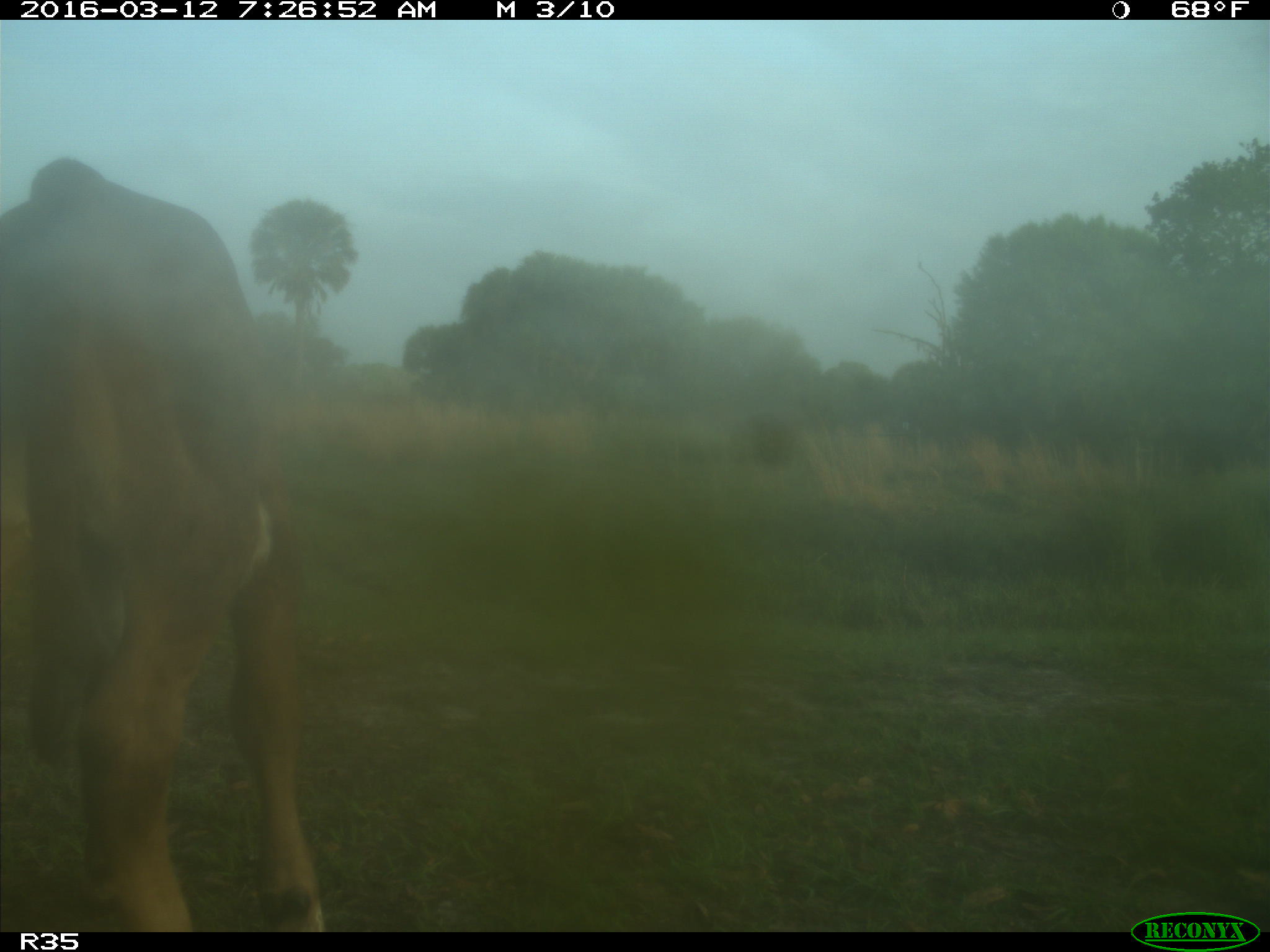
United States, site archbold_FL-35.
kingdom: Animalia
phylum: Chordata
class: Mammalia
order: Artiodactyla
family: Bovidae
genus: Bos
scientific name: Bos taurus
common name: domestic cow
Bos taurus (domestic cow).